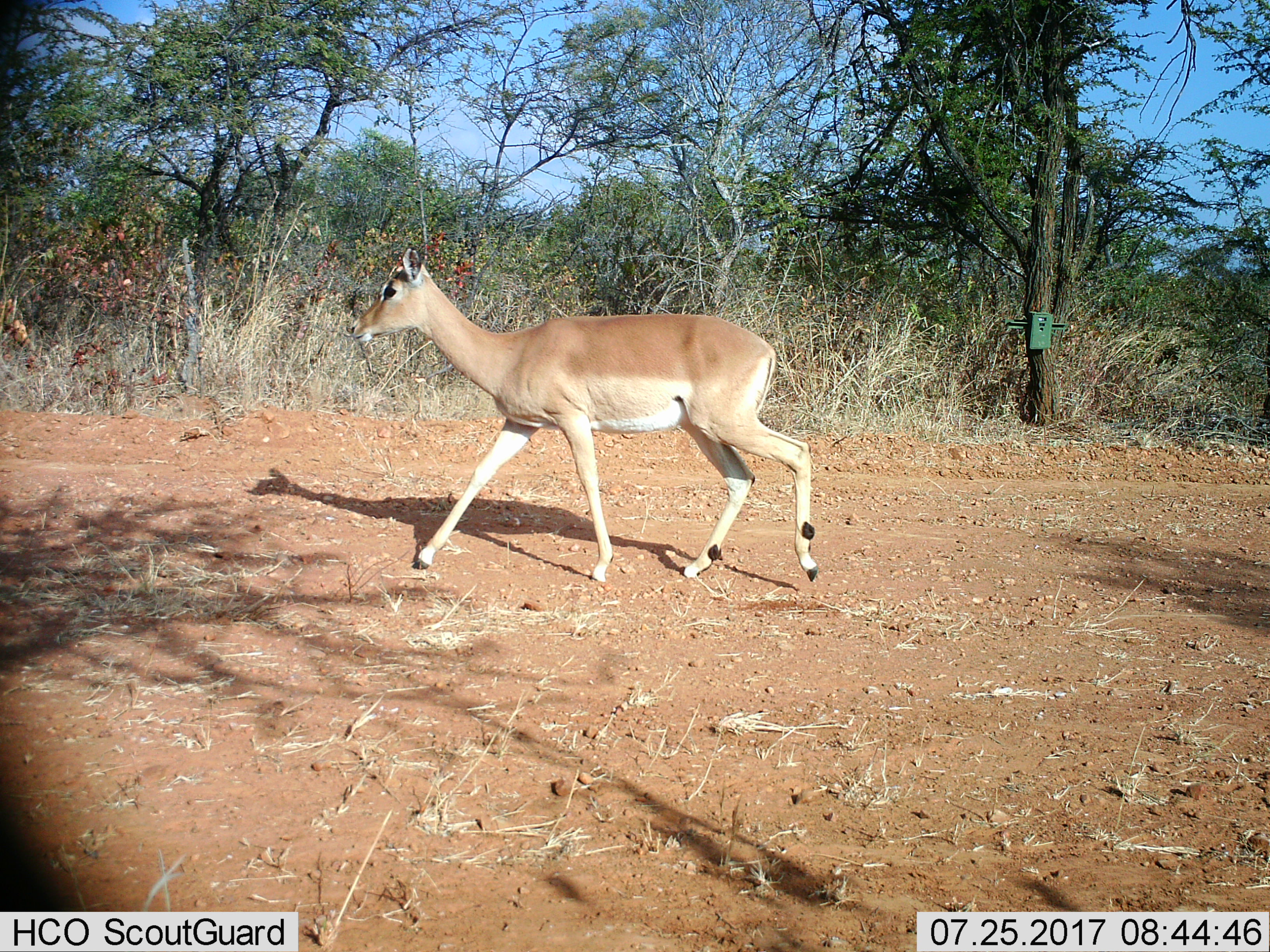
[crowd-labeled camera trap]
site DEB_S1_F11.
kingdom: Animalia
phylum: Chordata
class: Mammalia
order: Artiodactyla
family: Bovidae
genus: Aepyceros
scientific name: Aepyceros melampus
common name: impala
Impala (Aepyceros melampus), count 1. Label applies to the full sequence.